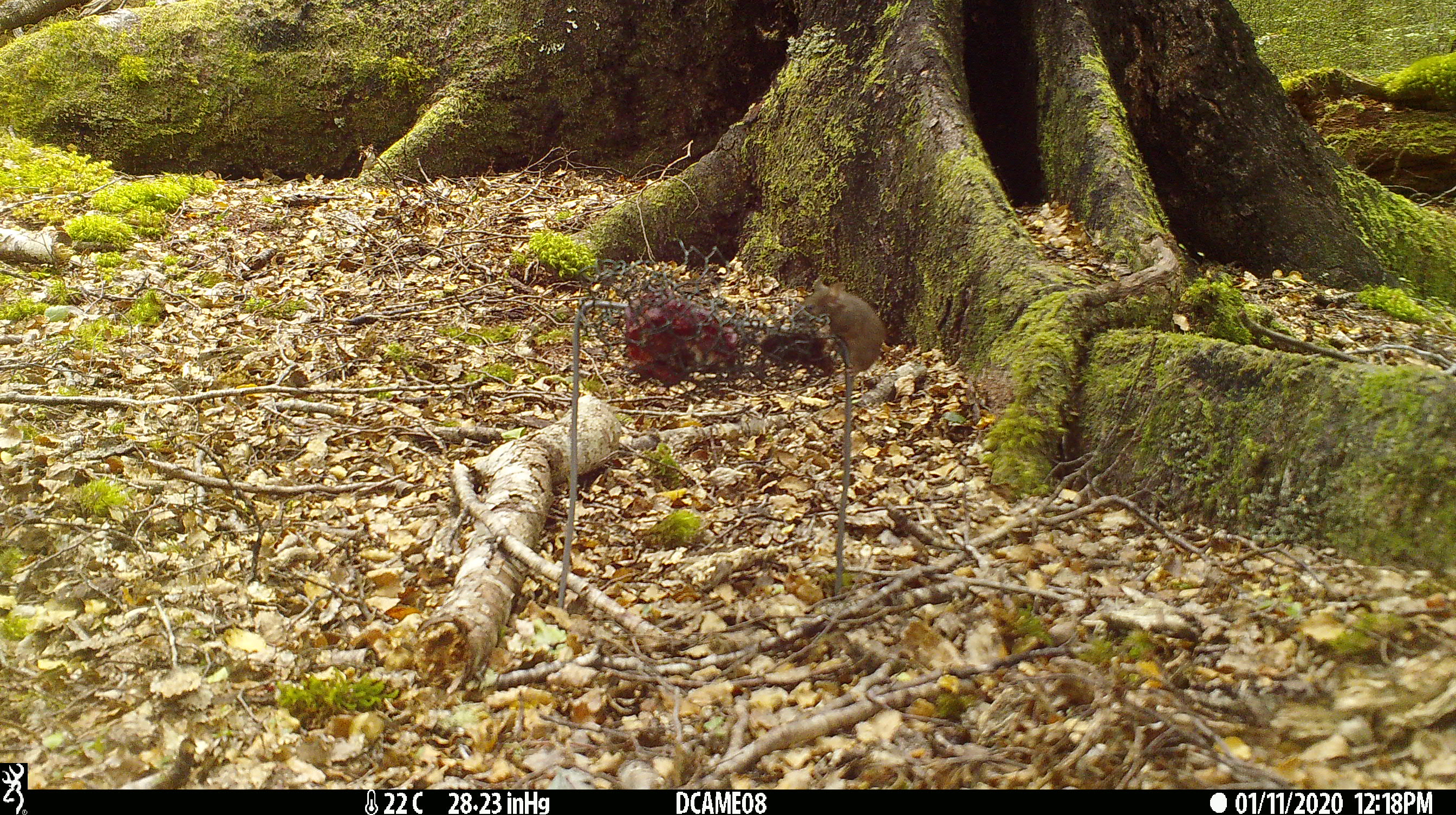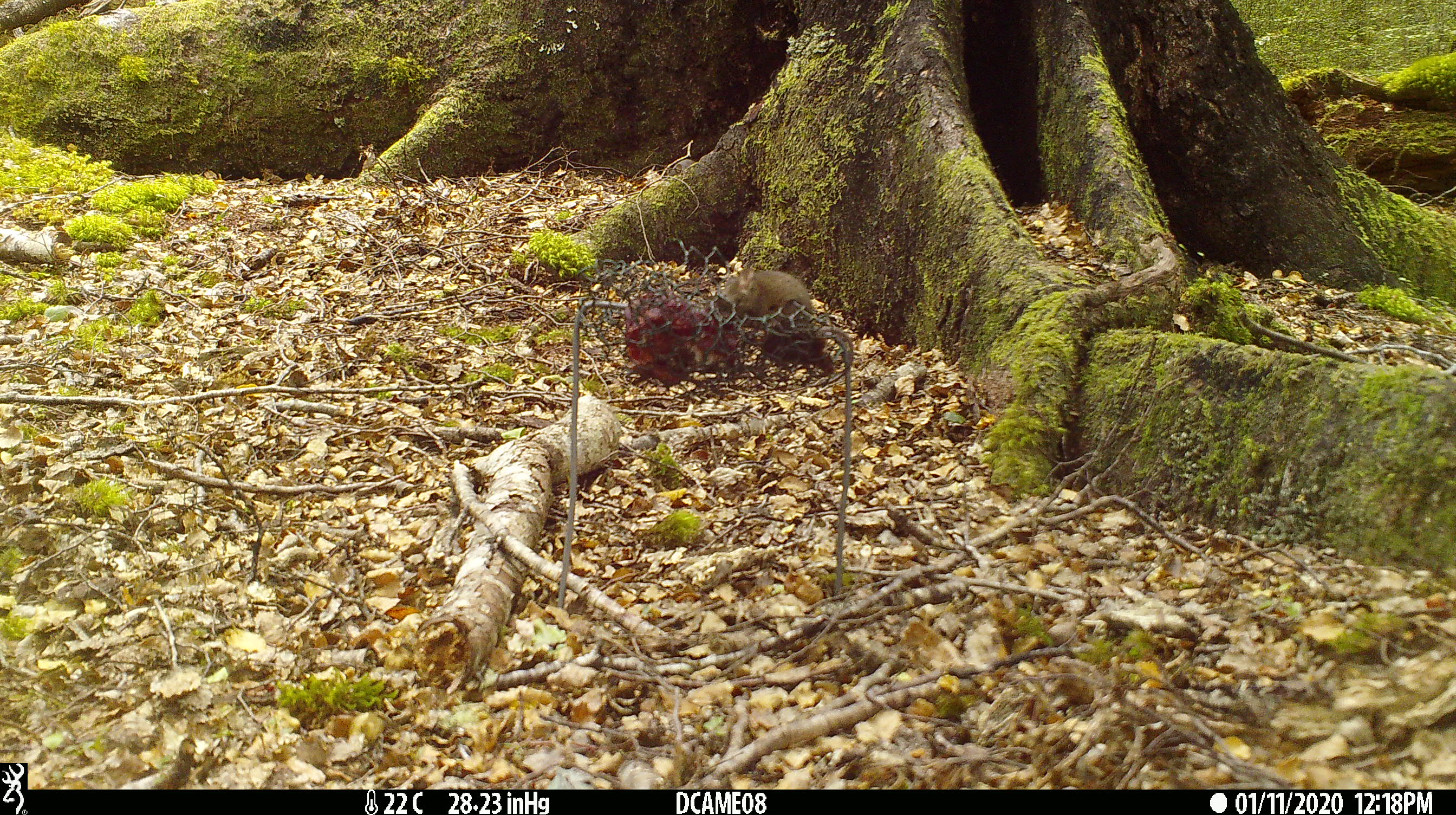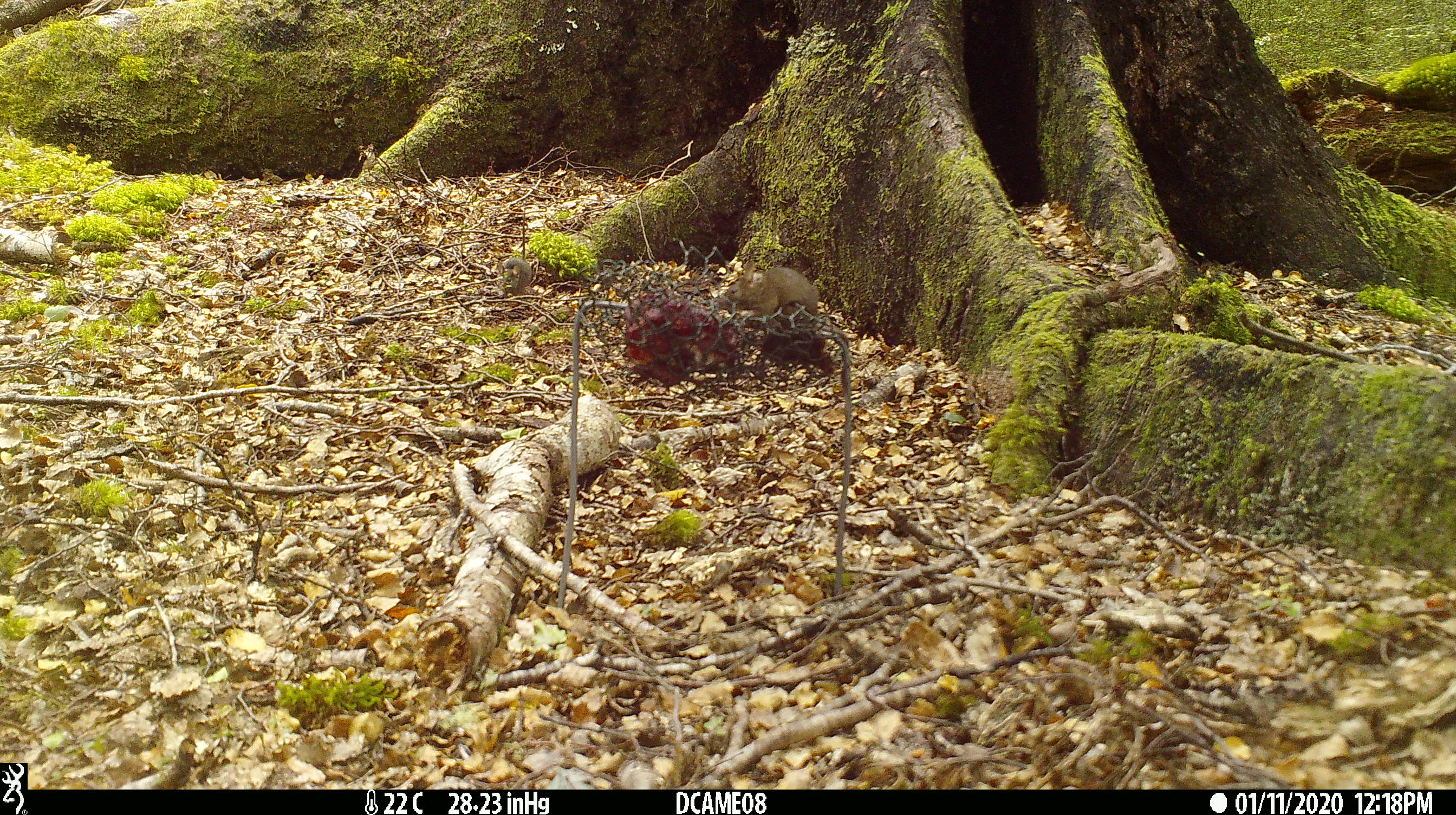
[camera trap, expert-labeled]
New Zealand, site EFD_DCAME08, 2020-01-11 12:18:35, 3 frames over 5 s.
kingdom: Animalia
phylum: Chordata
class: Mammalia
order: Rodentia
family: Muridae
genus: Mus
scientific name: Mus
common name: mouse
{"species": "mouse (Mus)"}